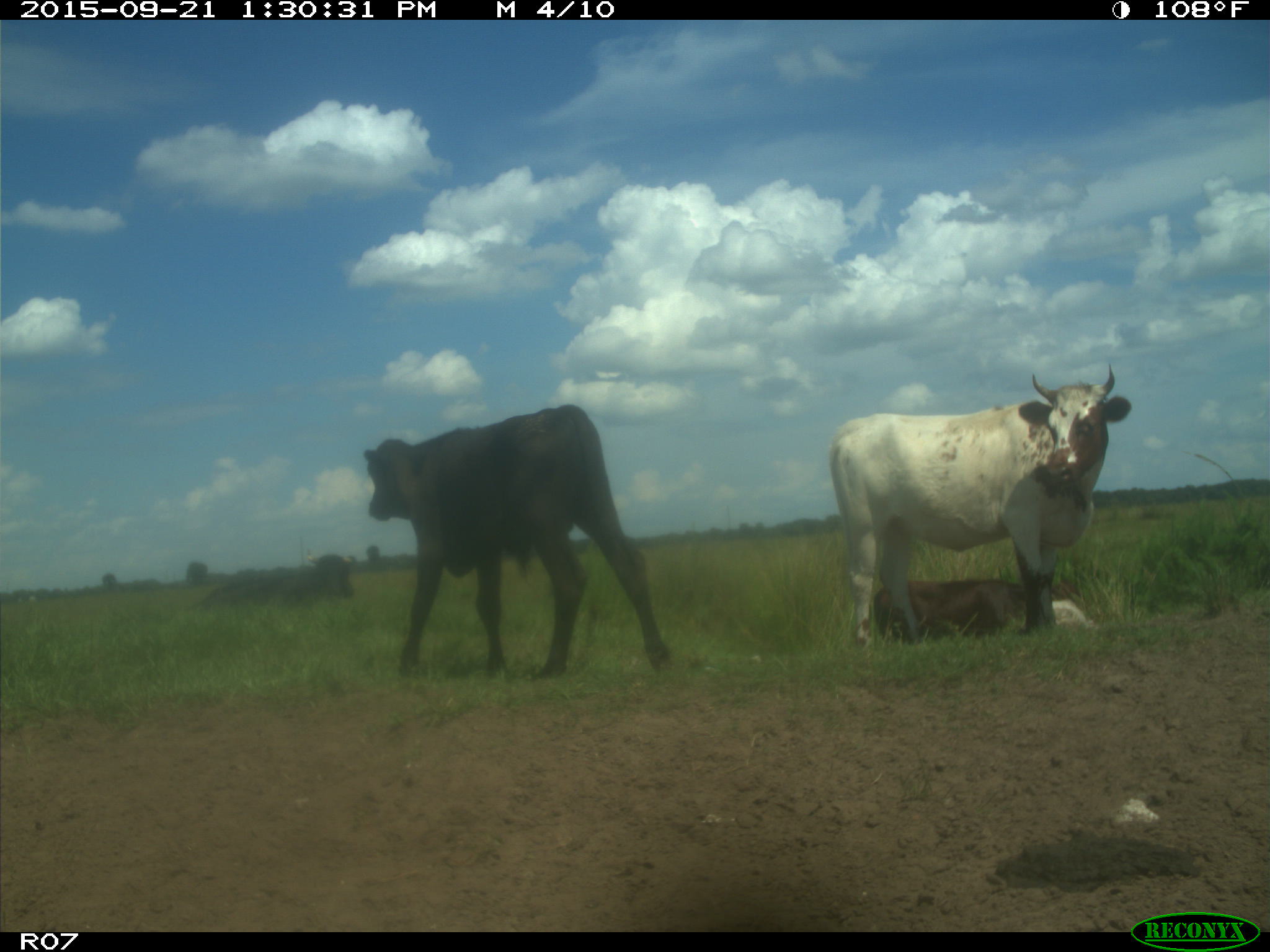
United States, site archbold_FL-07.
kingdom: Animalia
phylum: Chordata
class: Mammalia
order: Artiodactyla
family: Bovidae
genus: Bos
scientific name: Bos taurus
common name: domestic cow